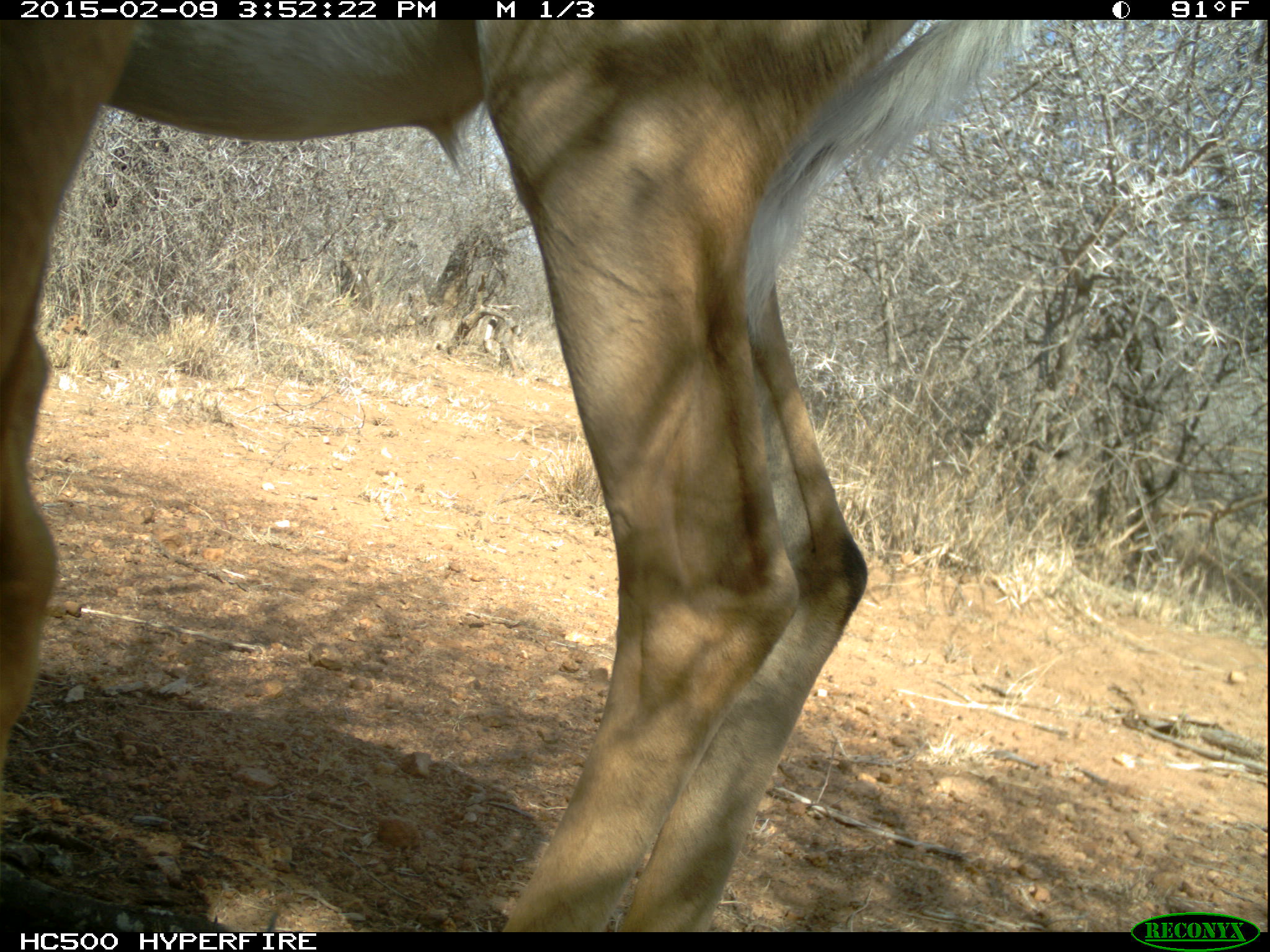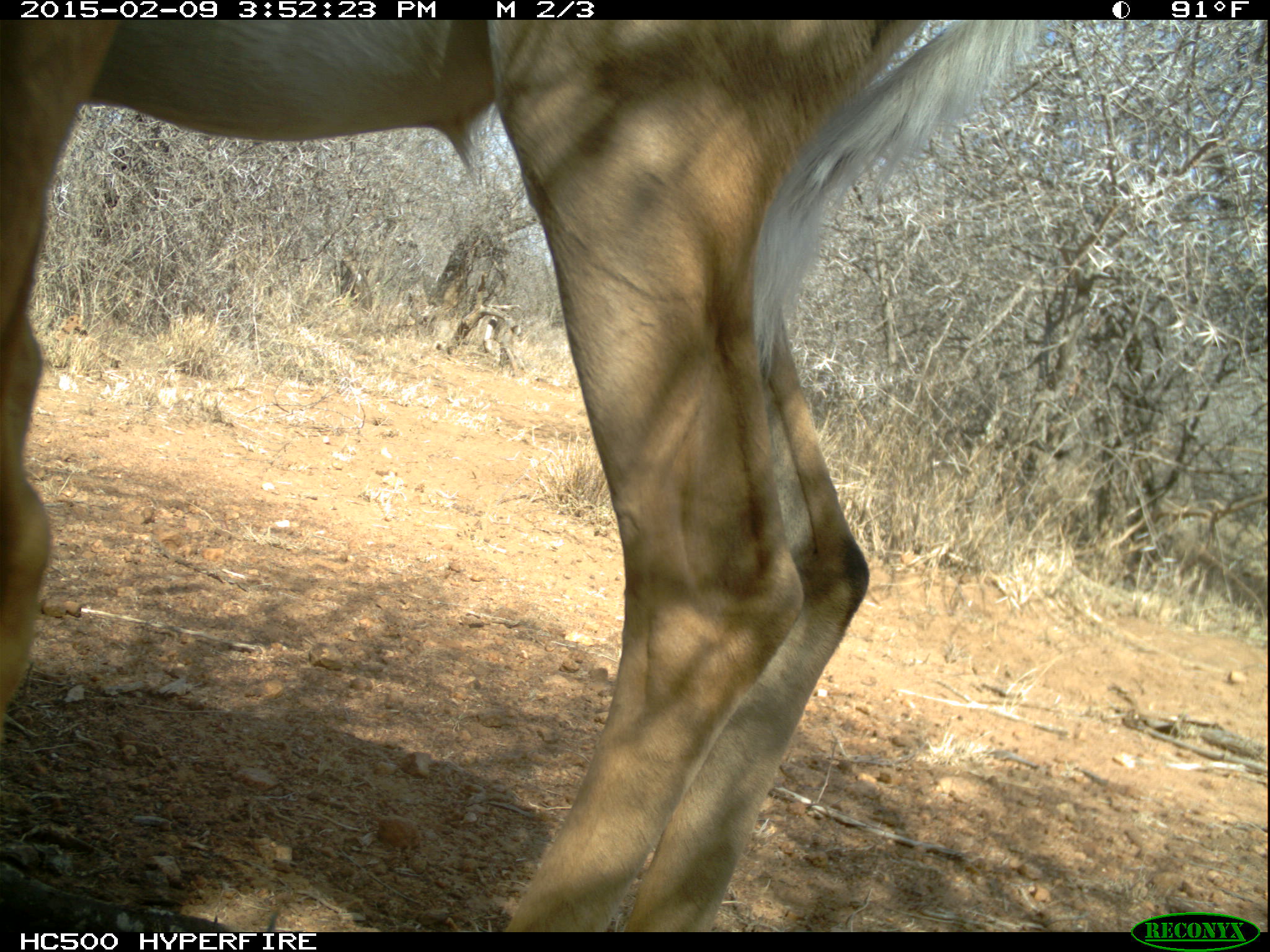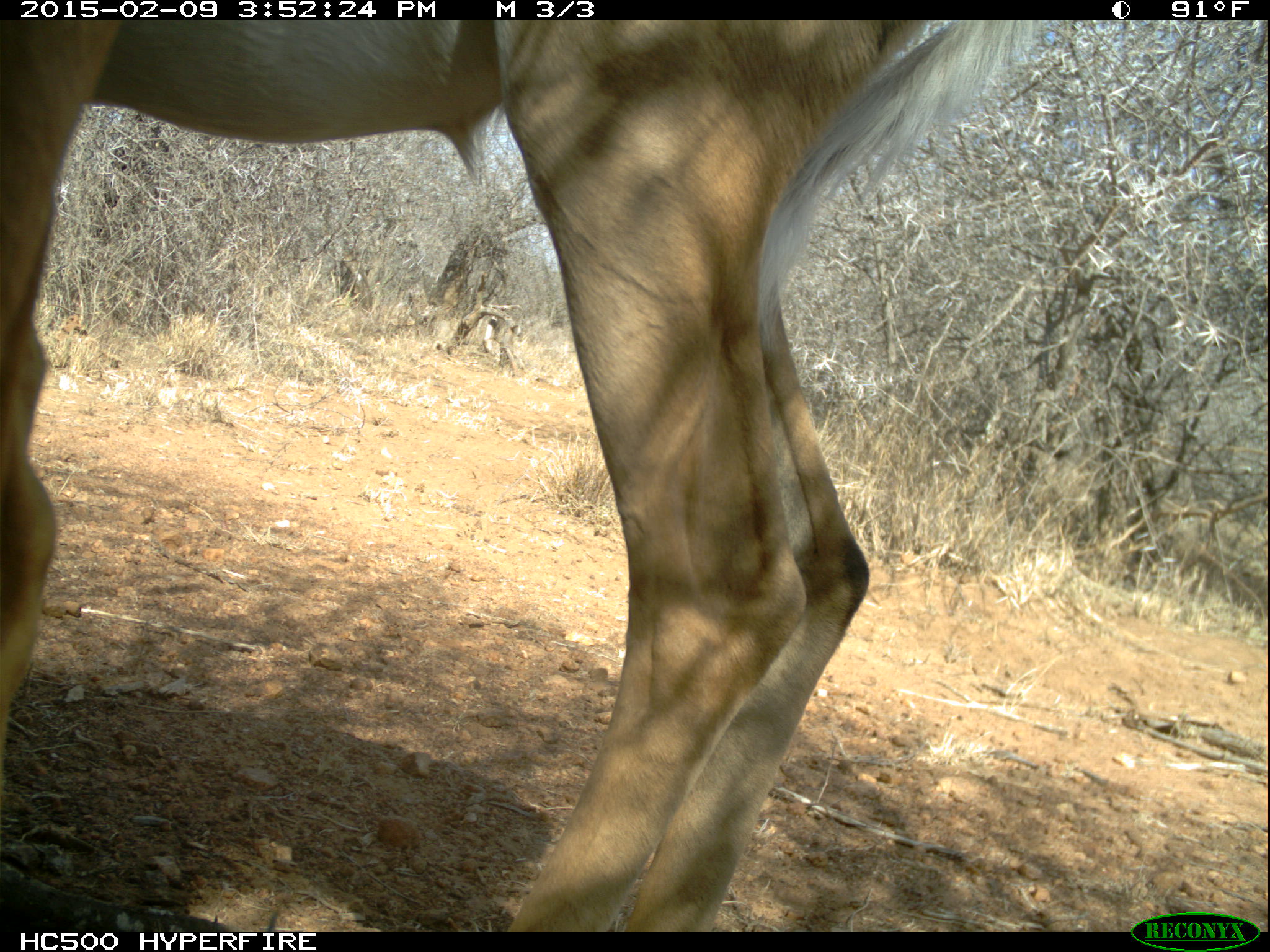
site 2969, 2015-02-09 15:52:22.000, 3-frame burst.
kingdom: Animalia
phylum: Chordata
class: Mammalia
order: Artiodactyla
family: Bovidae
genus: Aepyceros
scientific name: Aepyceros melampus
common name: impala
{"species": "Aepyceros melampus (impala)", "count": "1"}